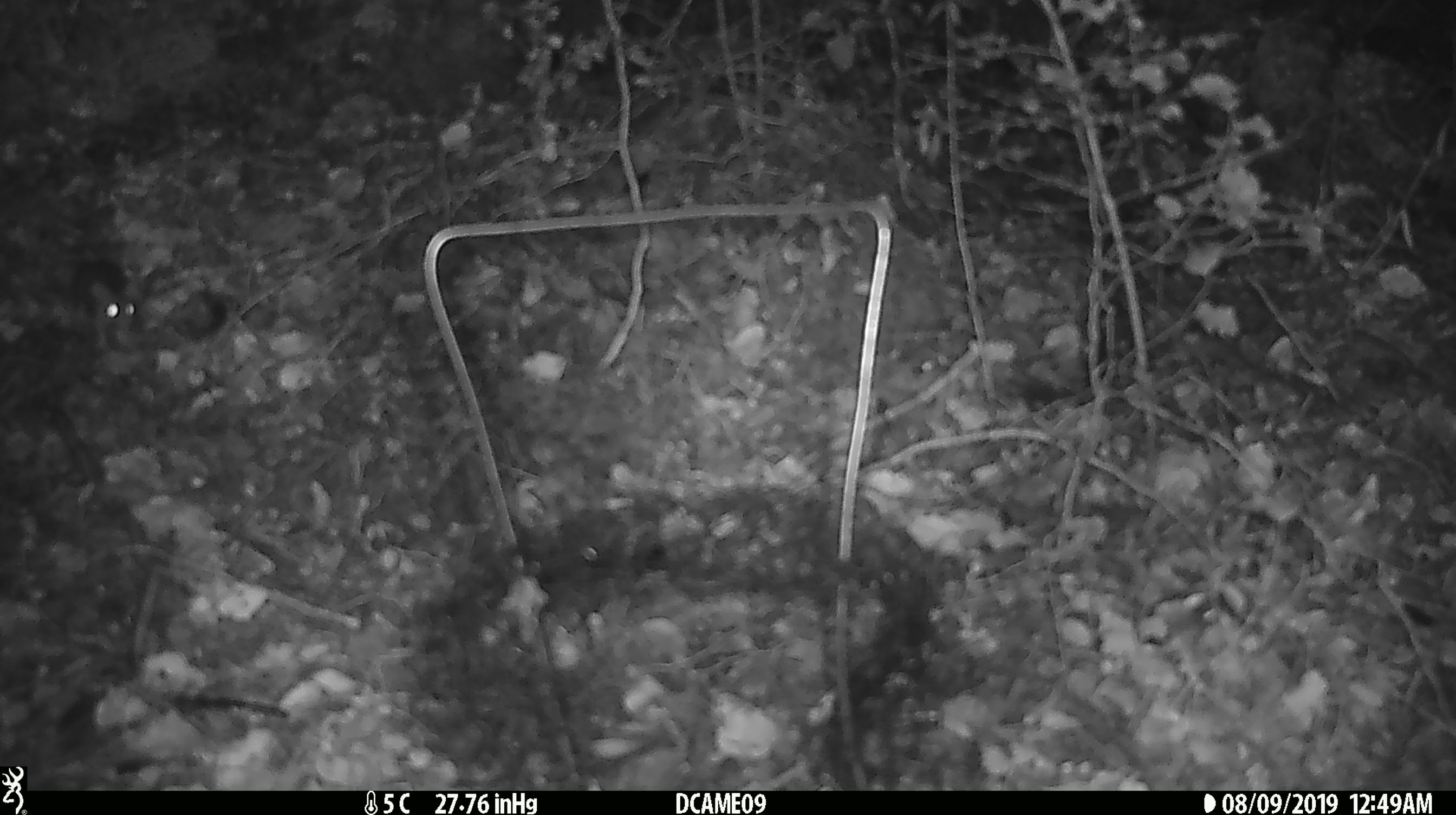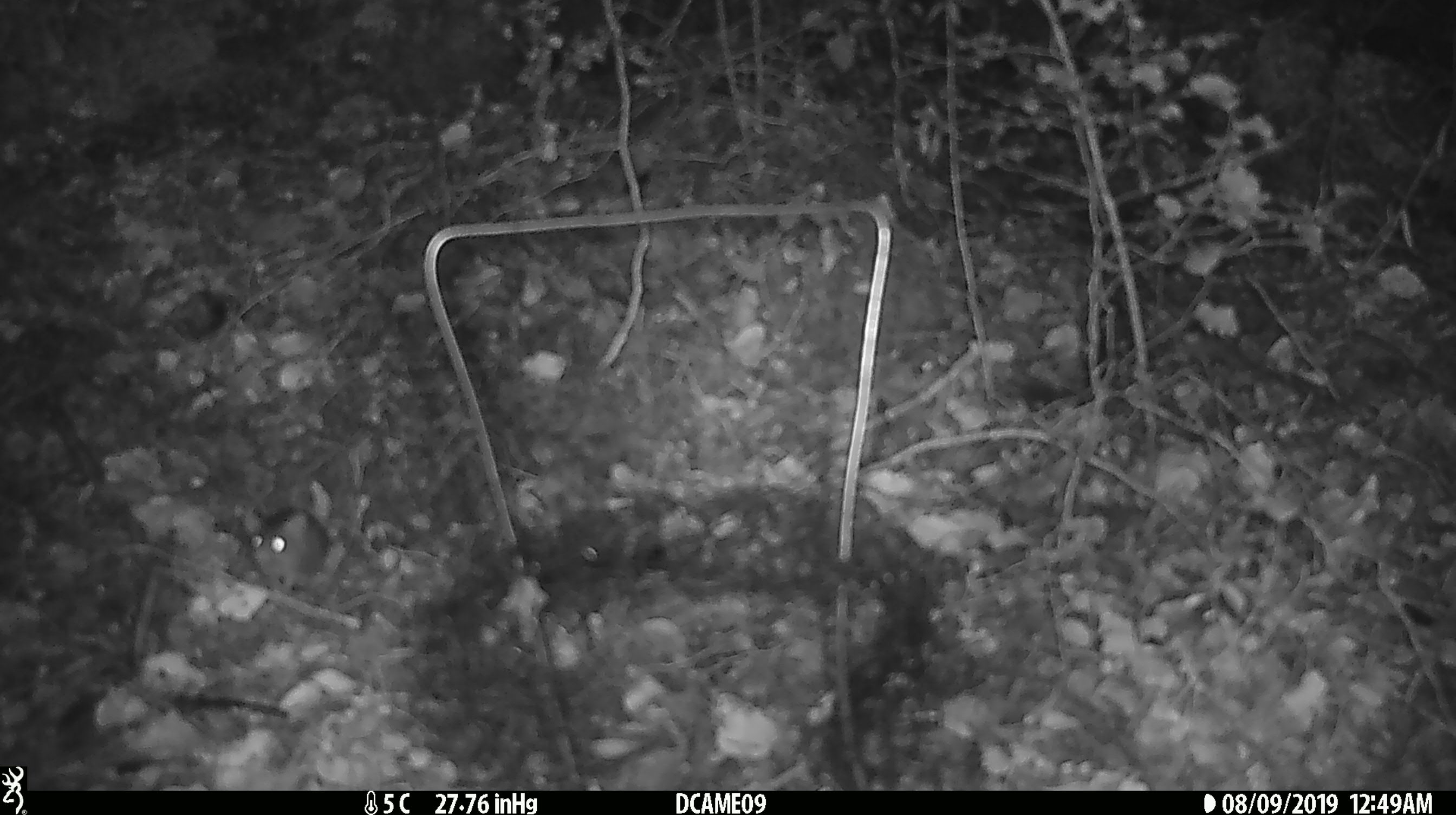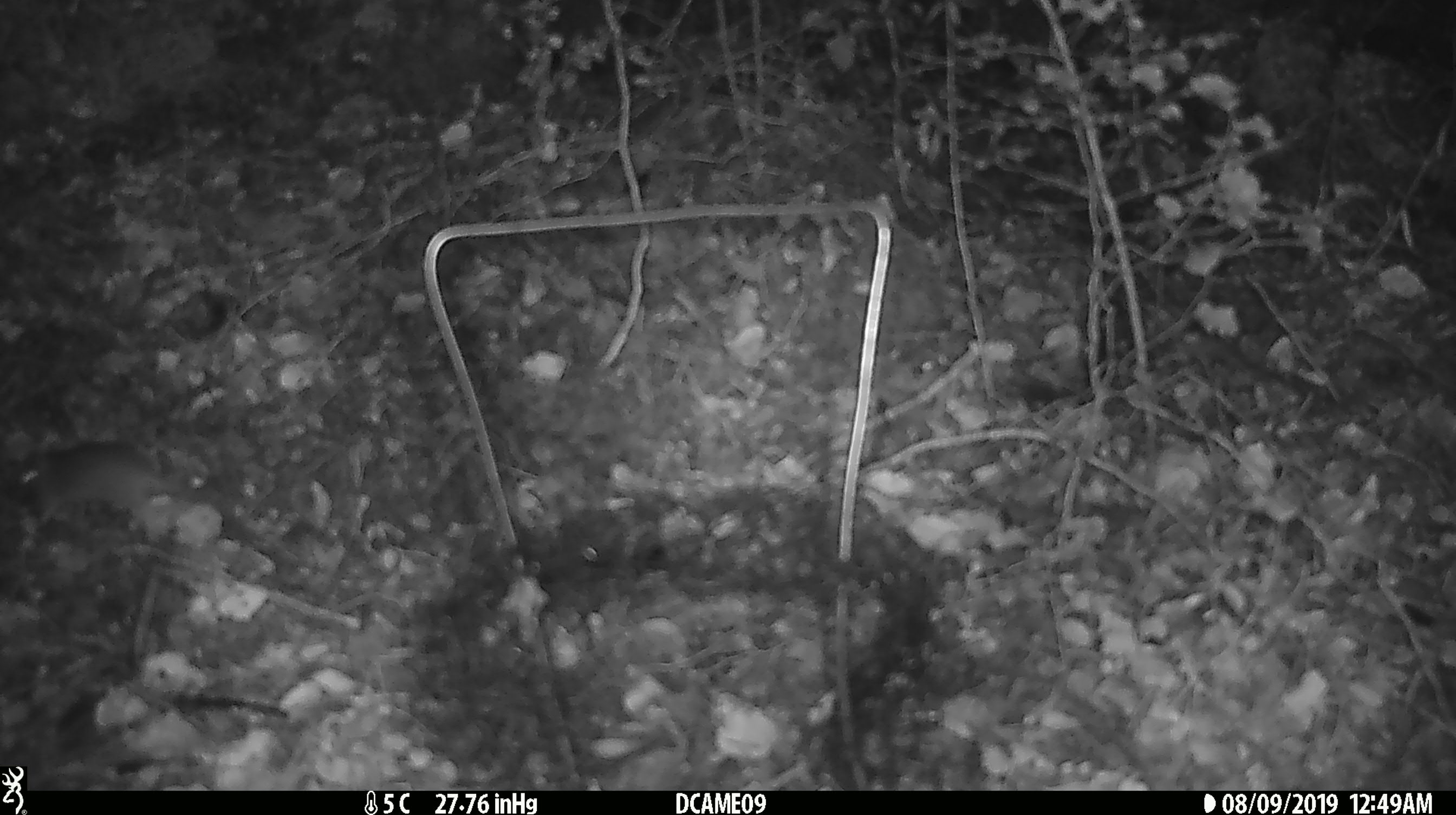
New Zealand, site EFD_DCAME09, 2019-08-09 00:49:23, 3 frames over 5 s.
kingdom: Animalia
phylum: Chordata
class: Mammalia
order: Rodentia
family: Muridae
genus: Mus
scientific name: Mus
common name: mouse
Mouse (Mus).